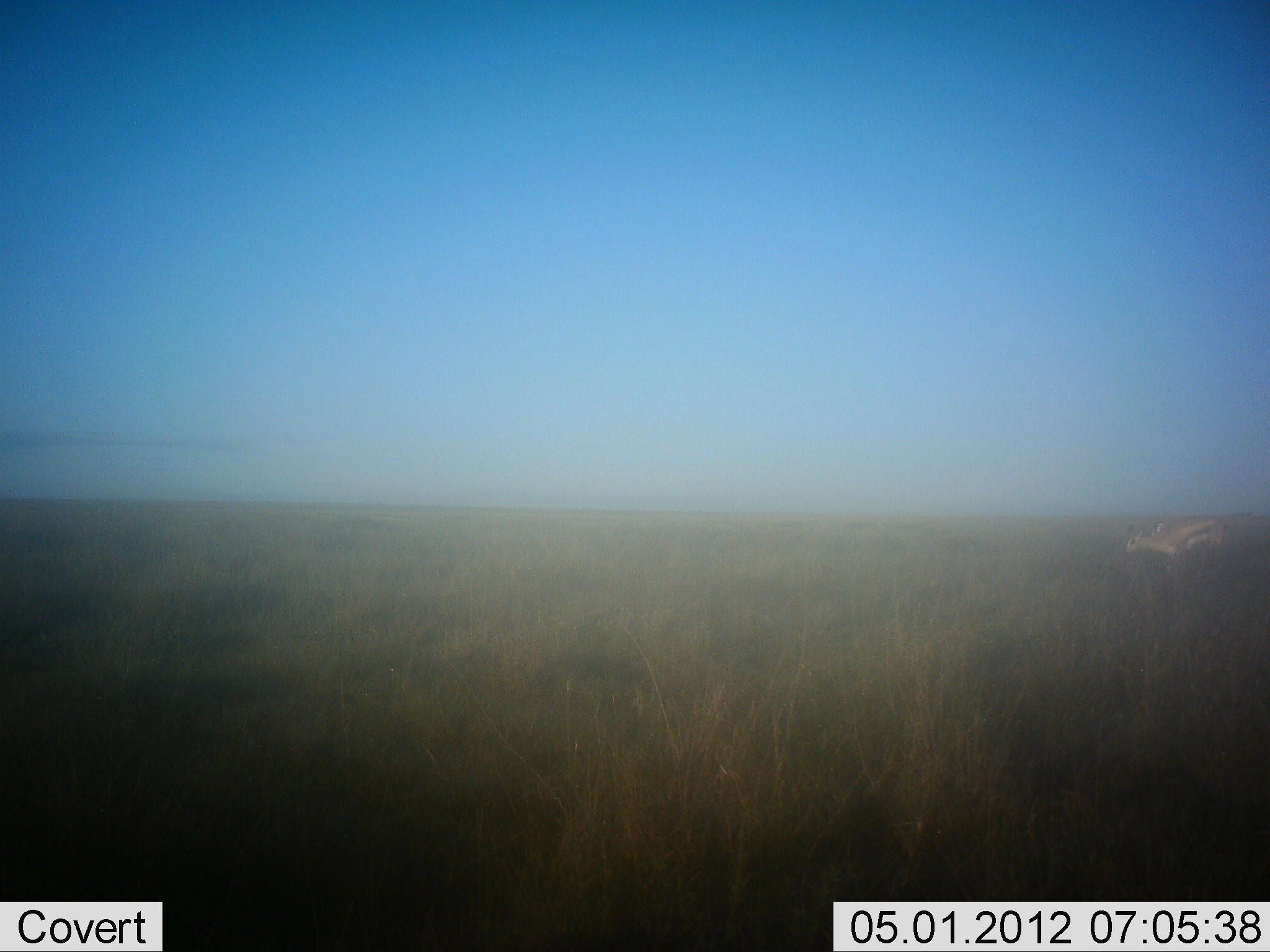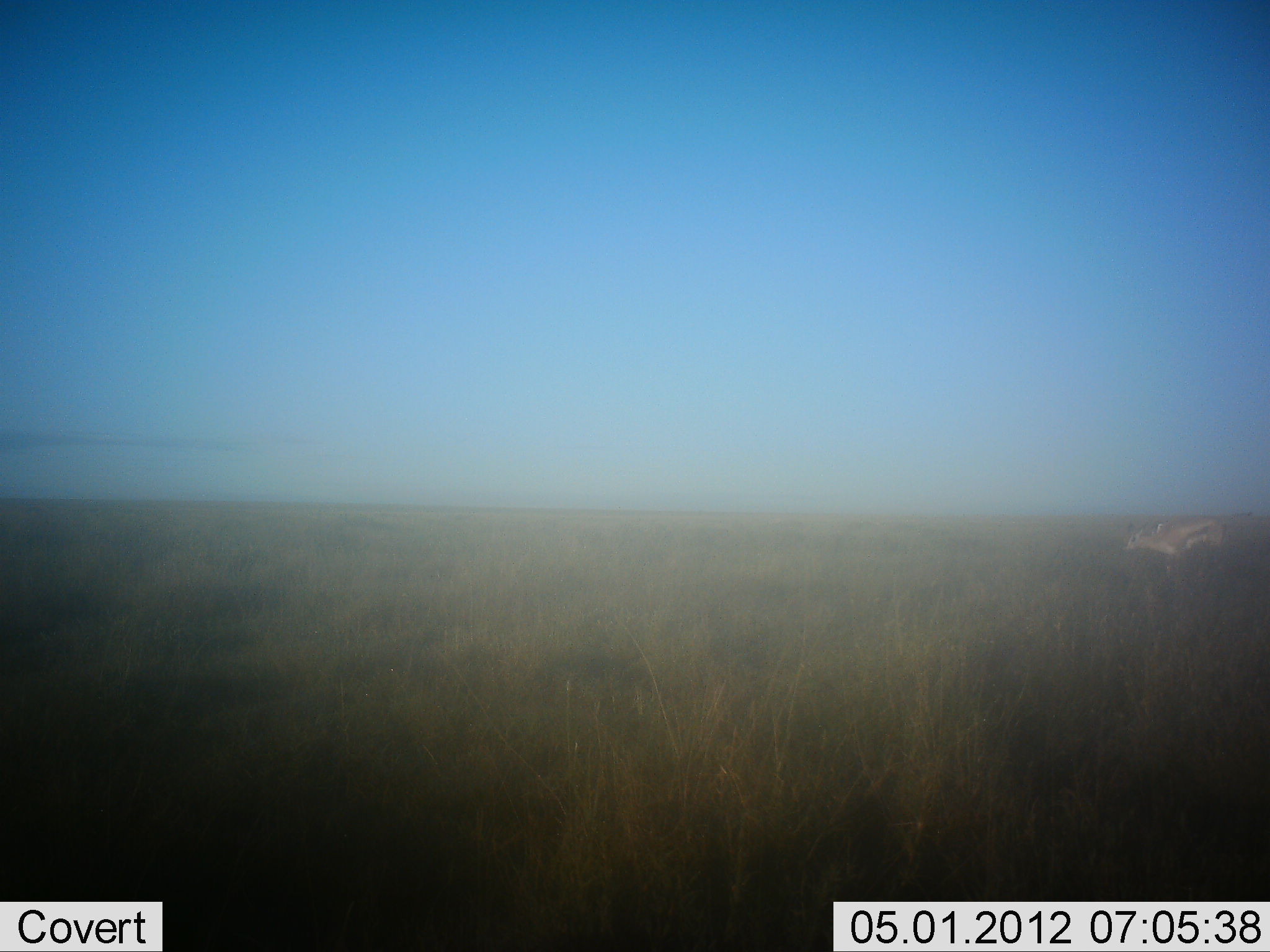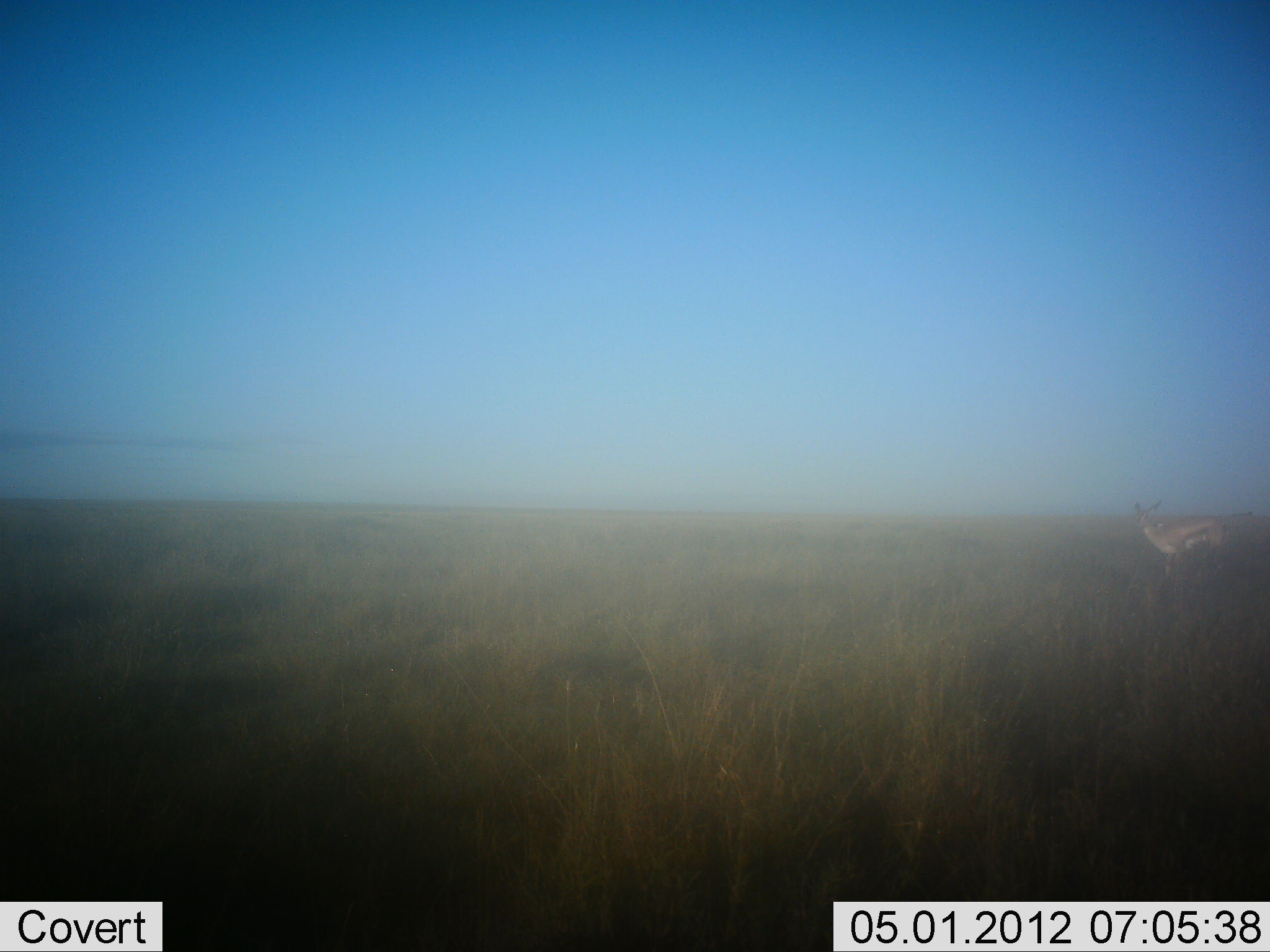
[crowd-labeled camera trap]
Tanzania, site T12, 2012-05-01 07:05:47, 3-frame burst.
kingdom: Animalia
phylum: Chordata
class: Mammalia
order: Artiodactyla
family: Bovidae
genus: Eudorcas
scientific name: Eudorcas thomsonii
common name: thomson's gazelle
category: gazellethomsons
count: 1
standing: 63%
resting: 0%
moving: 11%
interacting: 0%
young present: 0%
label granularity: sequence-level